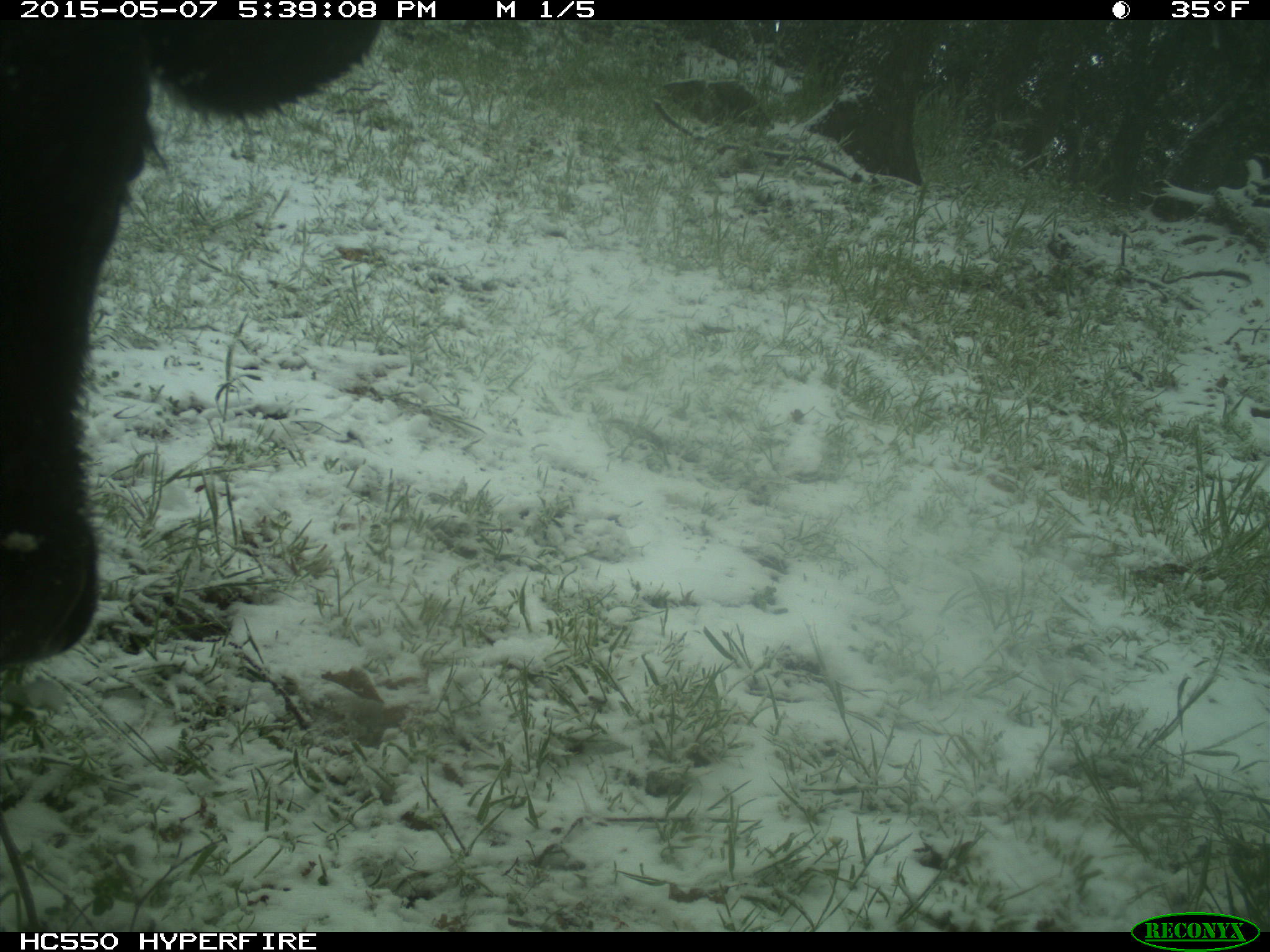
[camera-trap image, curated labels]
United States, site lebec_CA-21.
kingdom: Animalia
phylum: Chordata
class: Mammalia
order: Artiodactyla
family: Bovidae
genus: Bos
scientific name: Bos taurus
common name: domestic cow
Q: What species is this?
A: Bos taurus (domestic cow).